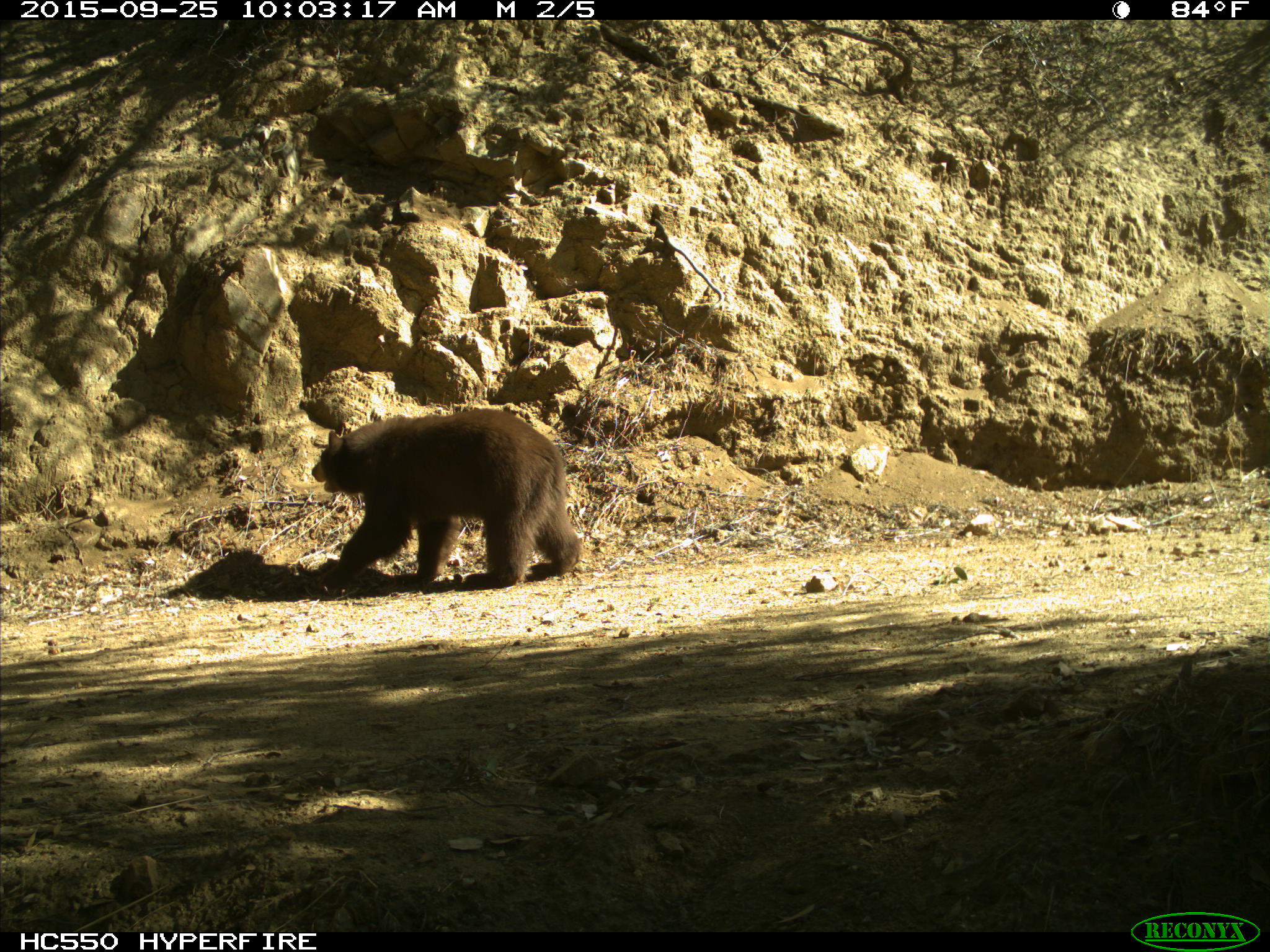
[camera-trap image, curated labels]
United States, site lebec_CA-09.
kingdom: Animalia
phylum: Chordata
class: Mammalia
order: Carnivora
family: Ursidae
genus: Ursus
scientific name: Ursus americanus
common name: american black bear